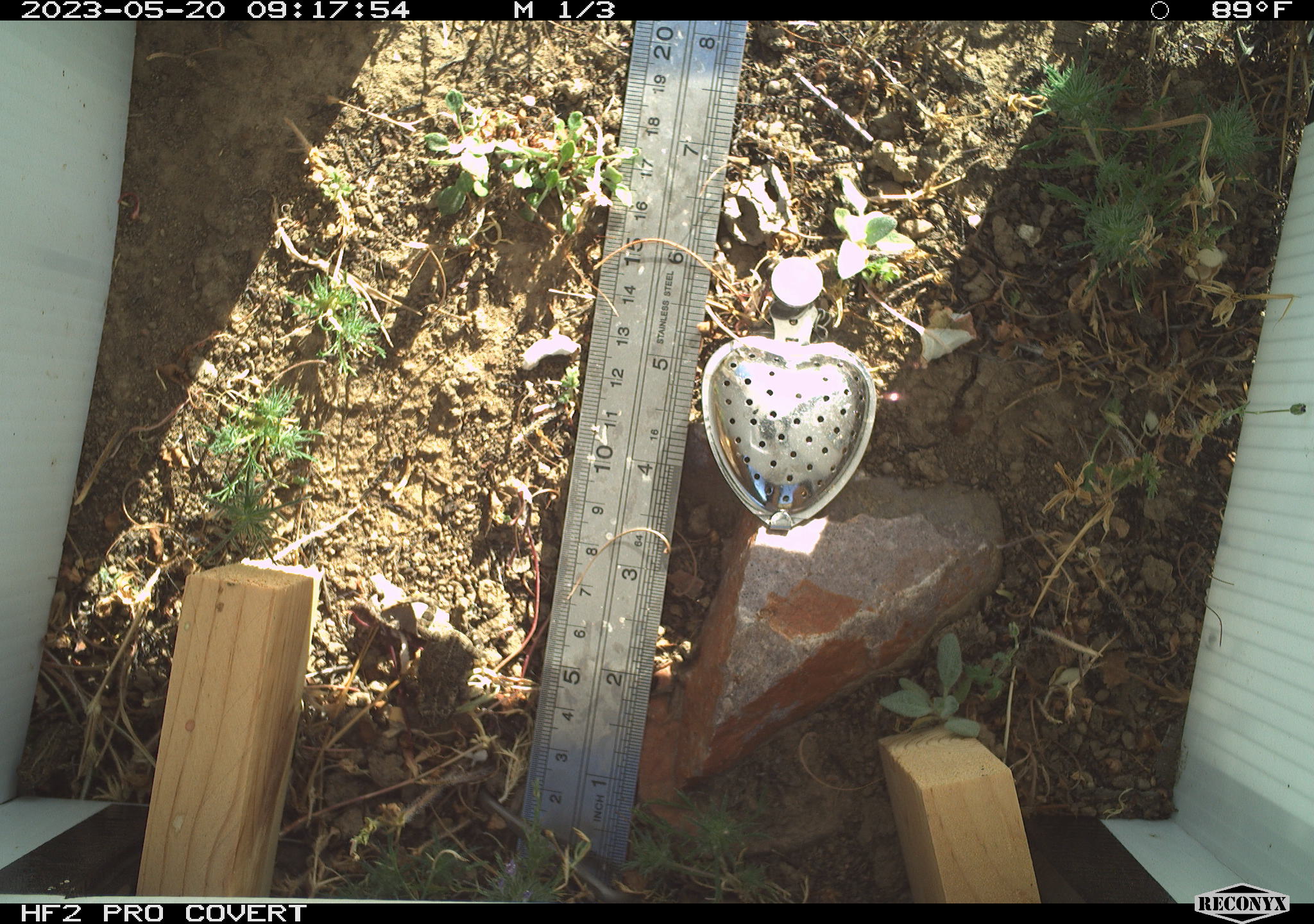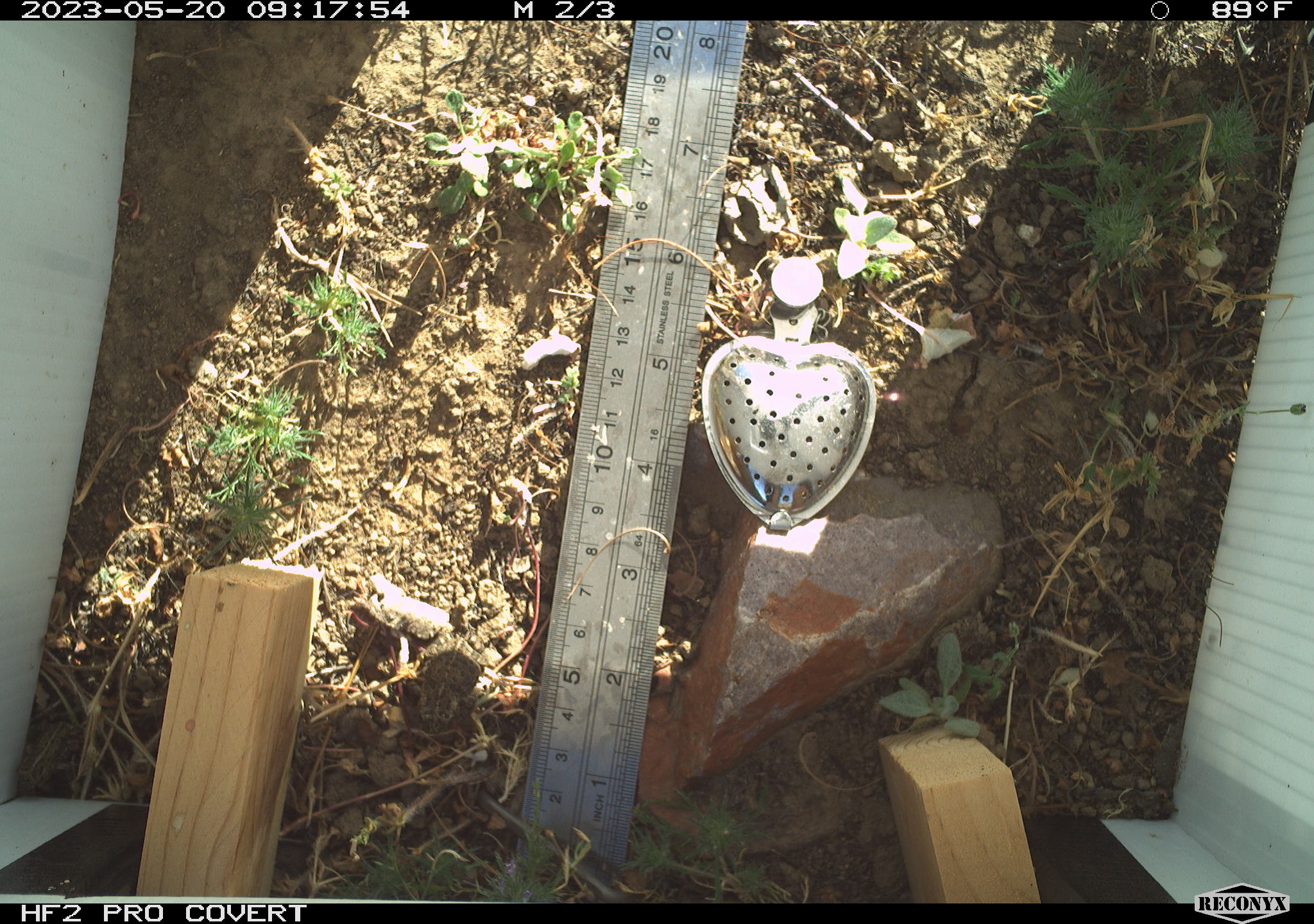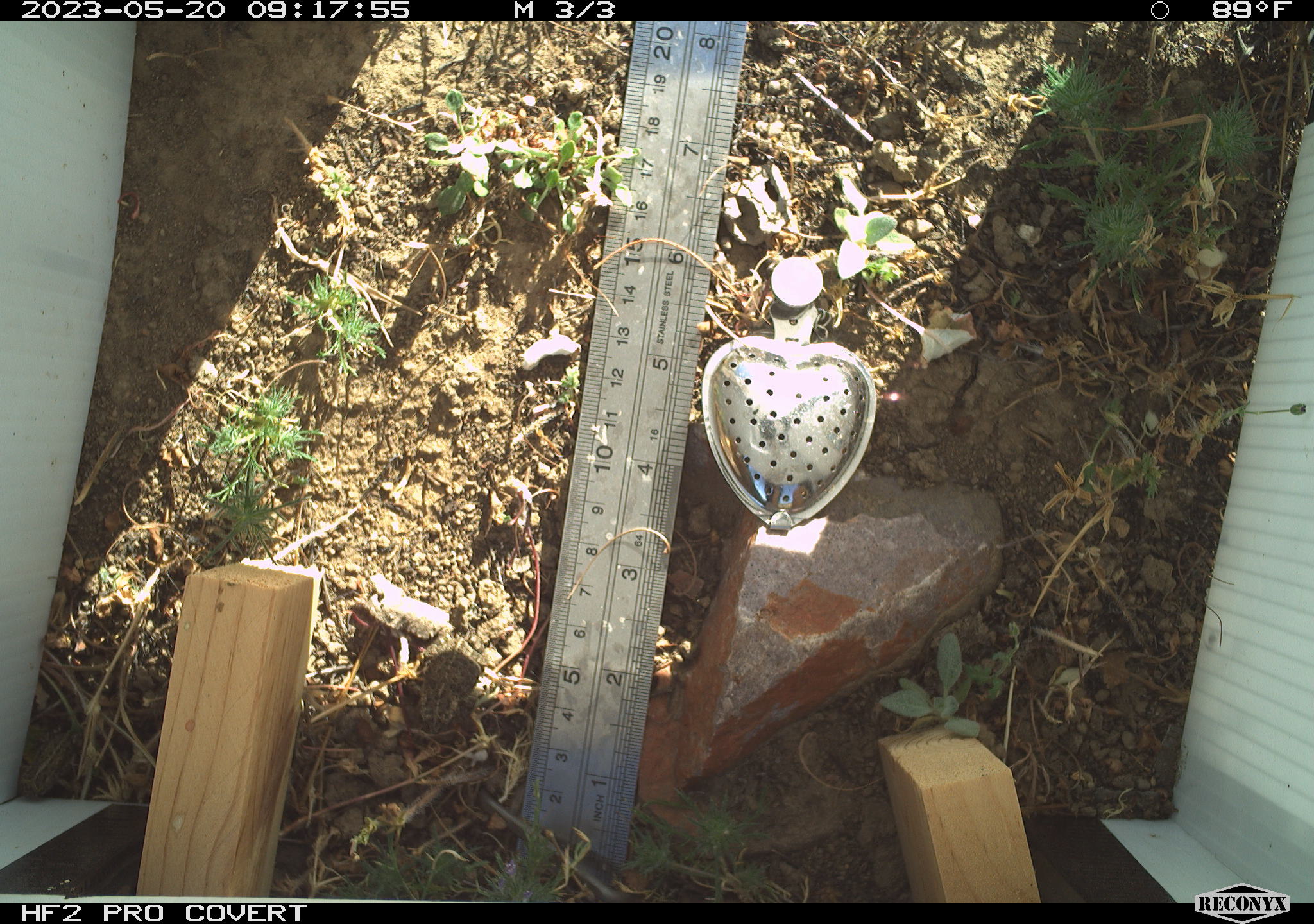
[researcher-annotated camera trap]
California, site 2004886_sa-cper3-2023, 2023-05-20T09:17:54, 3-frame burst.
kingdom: Animalia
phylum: Chordata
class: Amphibia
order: Anura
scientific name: Anura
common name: frogs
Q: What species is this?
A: Frogs (Anura).